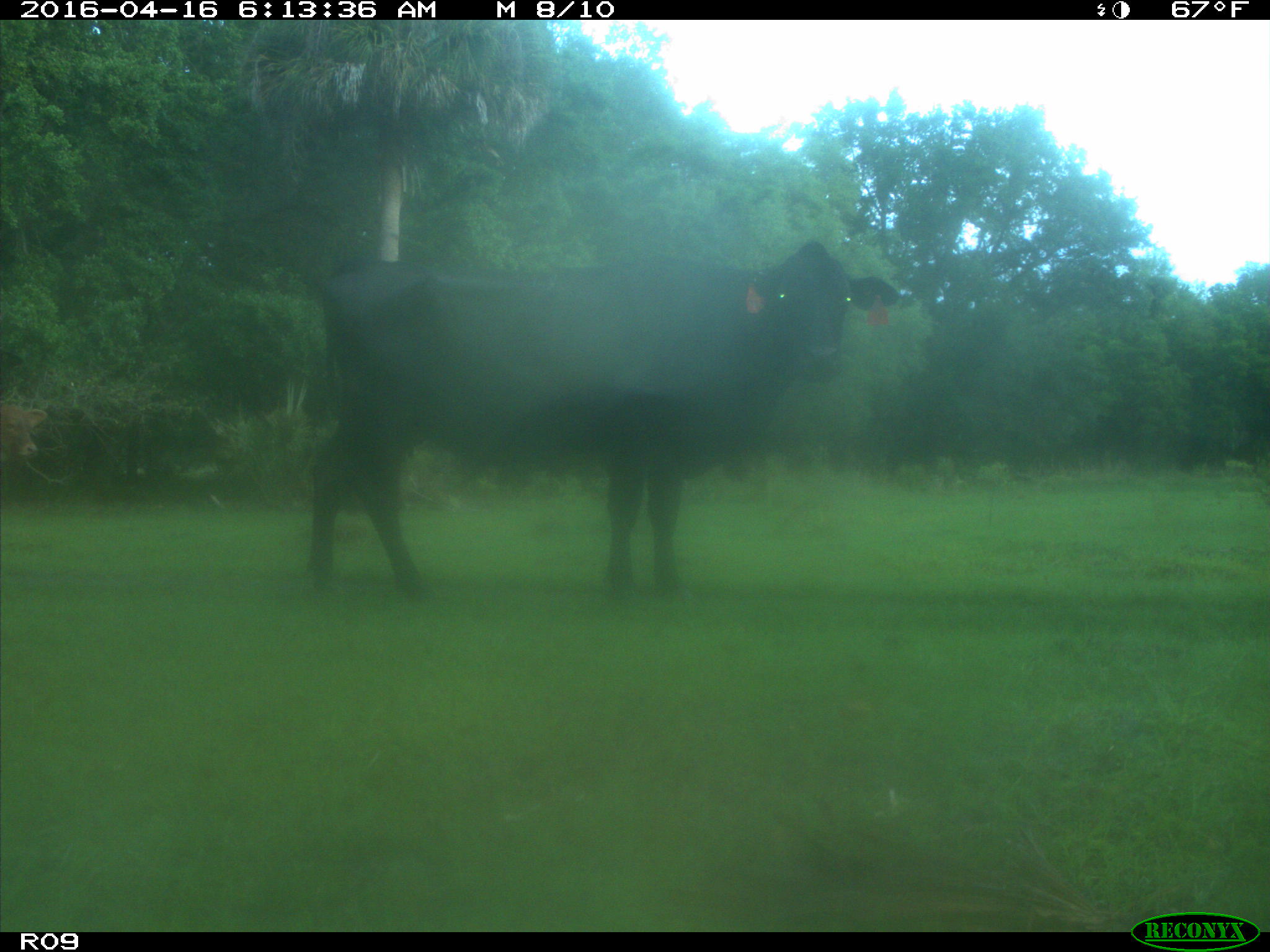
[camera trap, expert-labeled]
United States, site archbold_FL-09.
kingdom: Animalia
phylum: Chordata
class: Mammalia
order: Artiodactyla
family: Bovidae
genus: Bos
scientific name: Bos taurus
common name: domestic cow